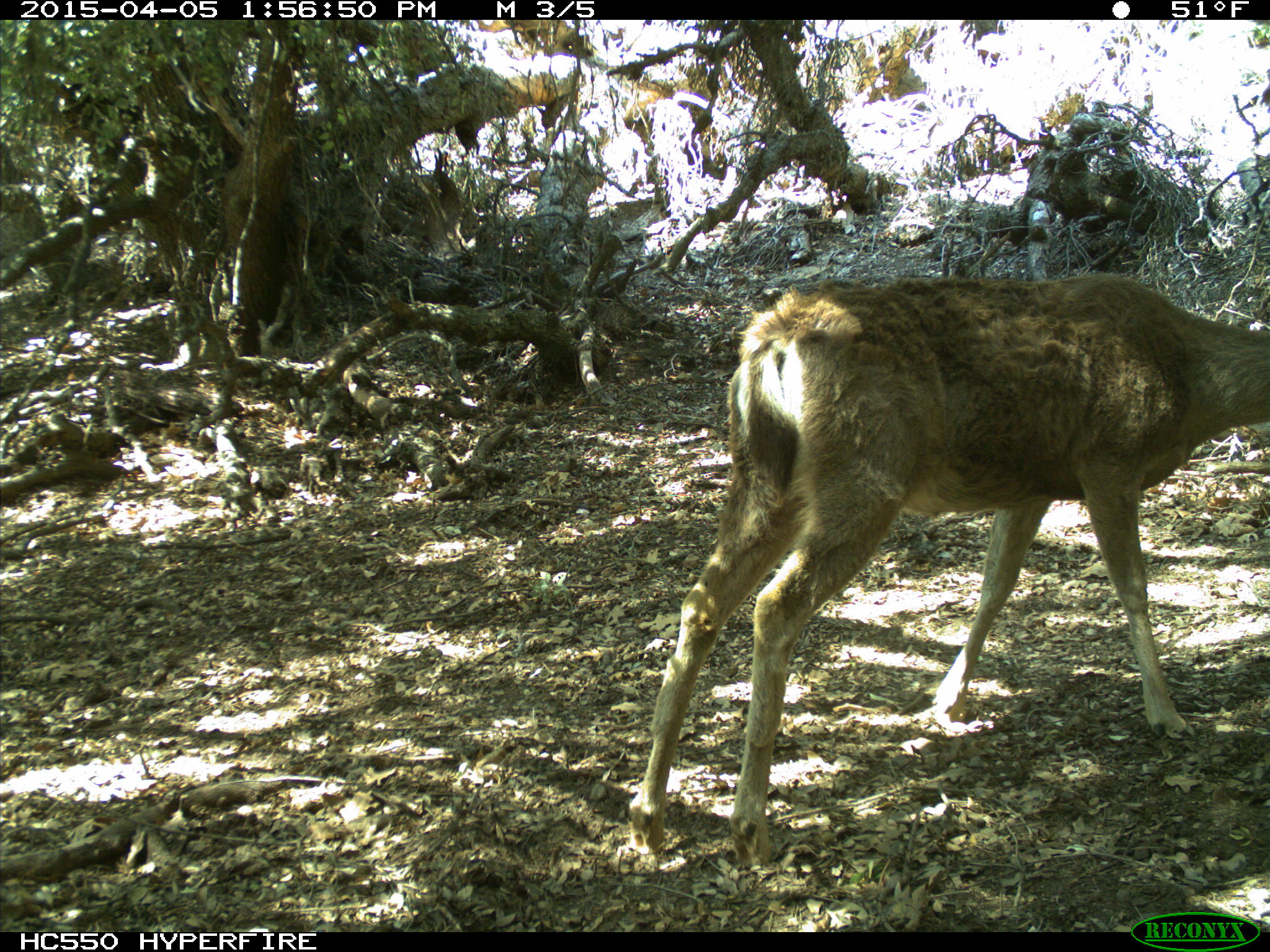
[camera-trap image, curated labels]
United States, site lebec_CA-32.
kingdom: Animalia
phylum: Chordata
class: Mammalia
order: Artiodactyla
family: Cervidae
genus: Odocoileus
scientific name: Odocoileus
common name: deer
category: unidentified deer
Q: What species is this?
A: Unidentified deer (deer) (Odocoileus).